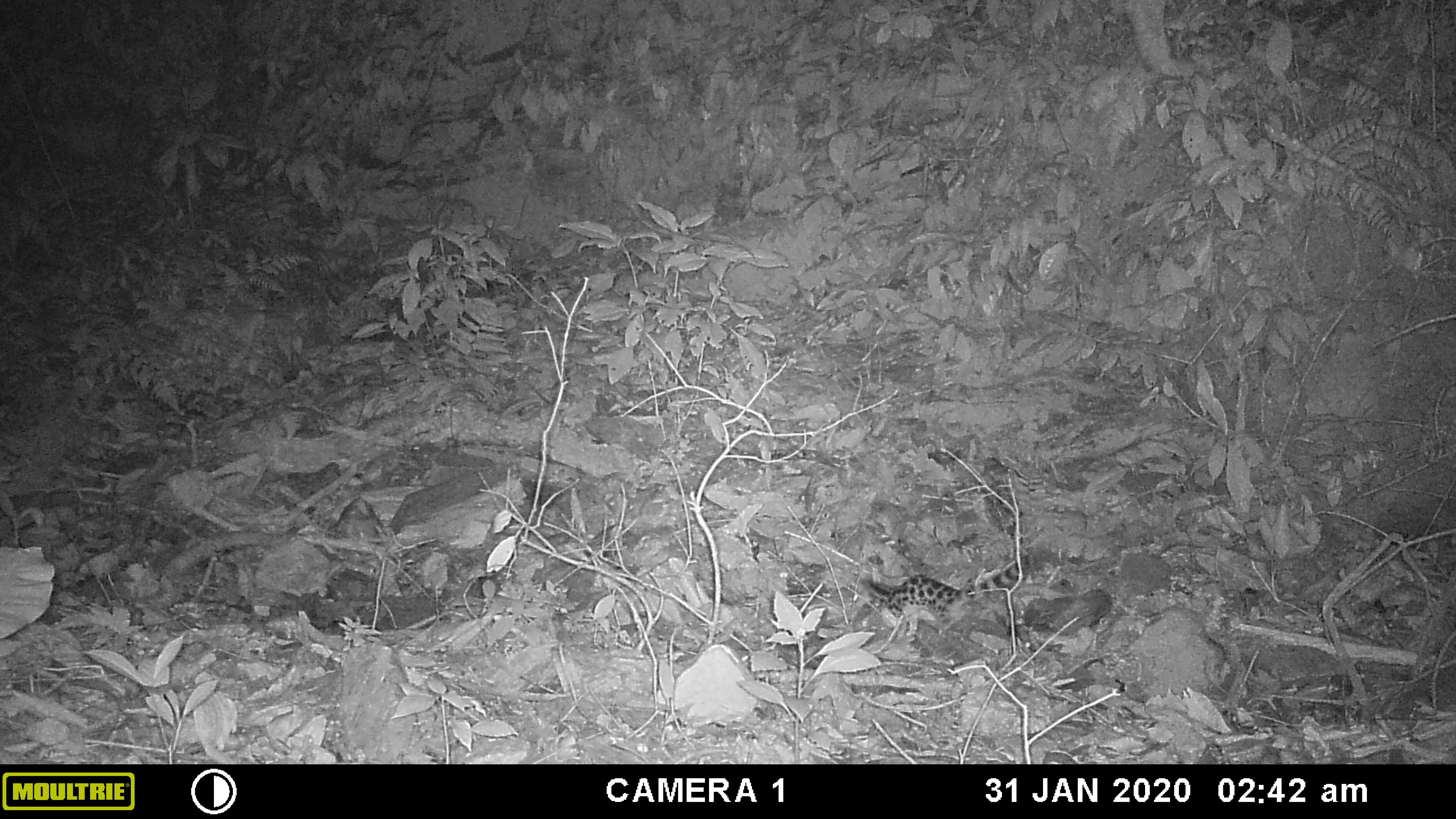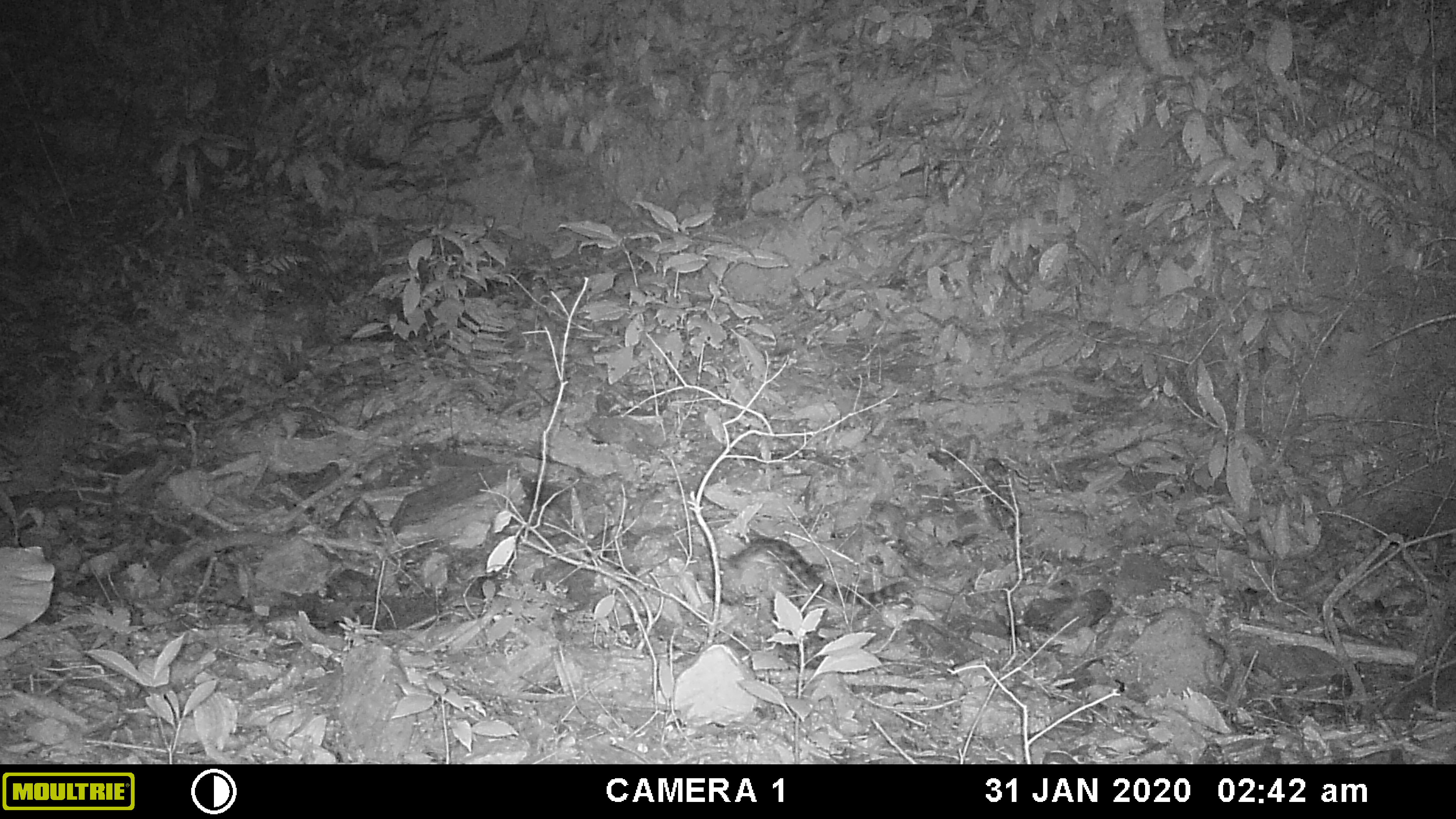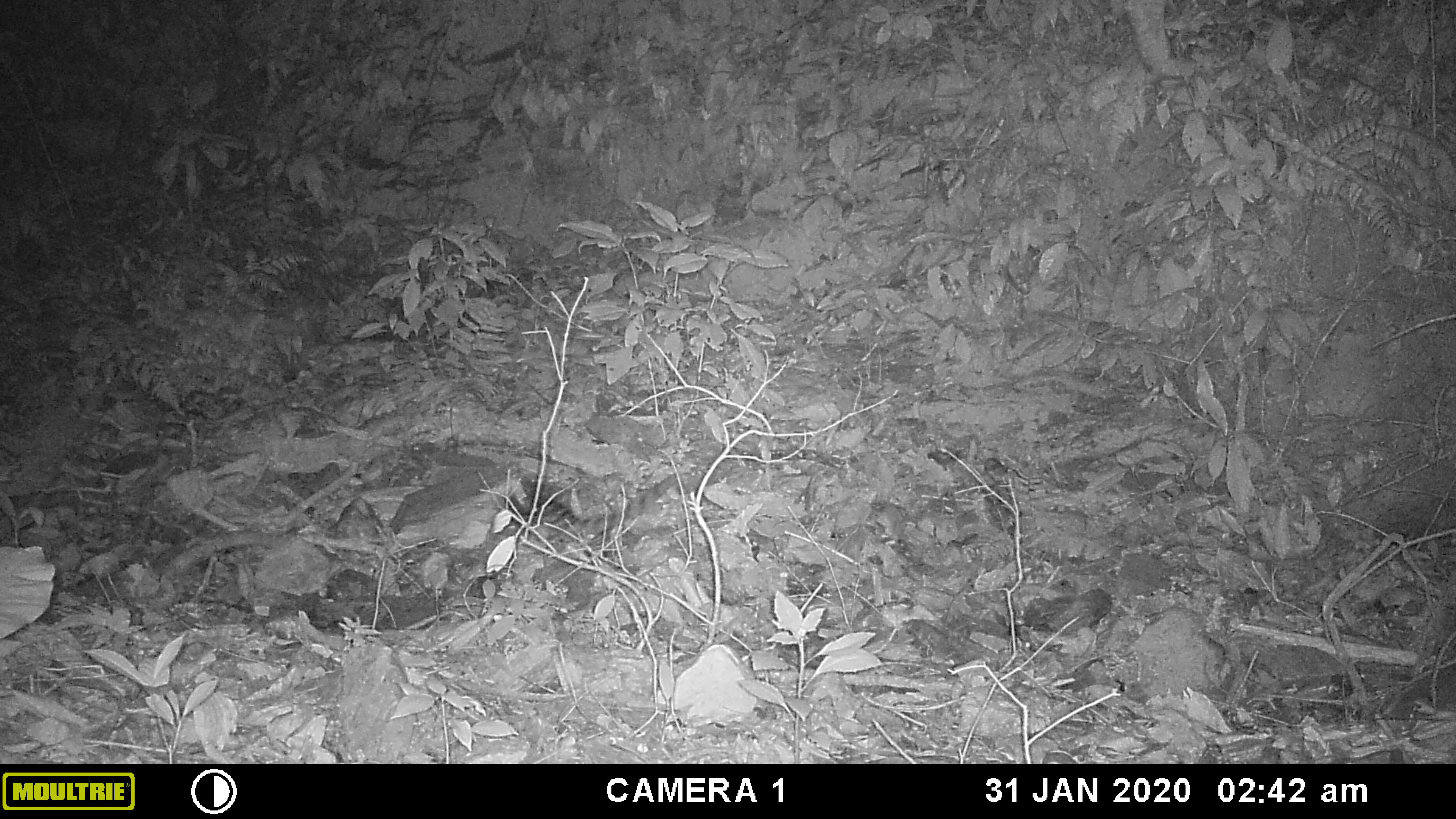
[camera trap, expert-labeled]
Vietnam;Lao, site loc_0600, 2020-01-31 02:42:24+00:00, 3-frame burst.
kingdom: Animalia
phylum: Chordata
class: Mammalia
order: Carnivora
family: Prionodontidae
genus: Prionodon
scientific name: Prionodon pardicolor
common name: spotted linsang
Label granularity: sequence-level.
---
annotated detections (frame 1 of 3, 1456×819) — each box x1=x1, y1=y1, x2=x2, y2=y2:
spotted linsang: x1=858, y1=552, x2=1032, y2=627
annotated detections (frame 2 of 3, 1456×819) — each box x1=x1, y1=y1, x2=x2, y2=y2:
spotted linsang: x1=729, y1=538, x2=914, y2=607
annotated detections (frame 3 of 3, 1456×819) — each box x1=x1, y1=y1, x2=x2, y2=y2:
spotted linsang: x1=513, y1=473, x2=678, y2=535